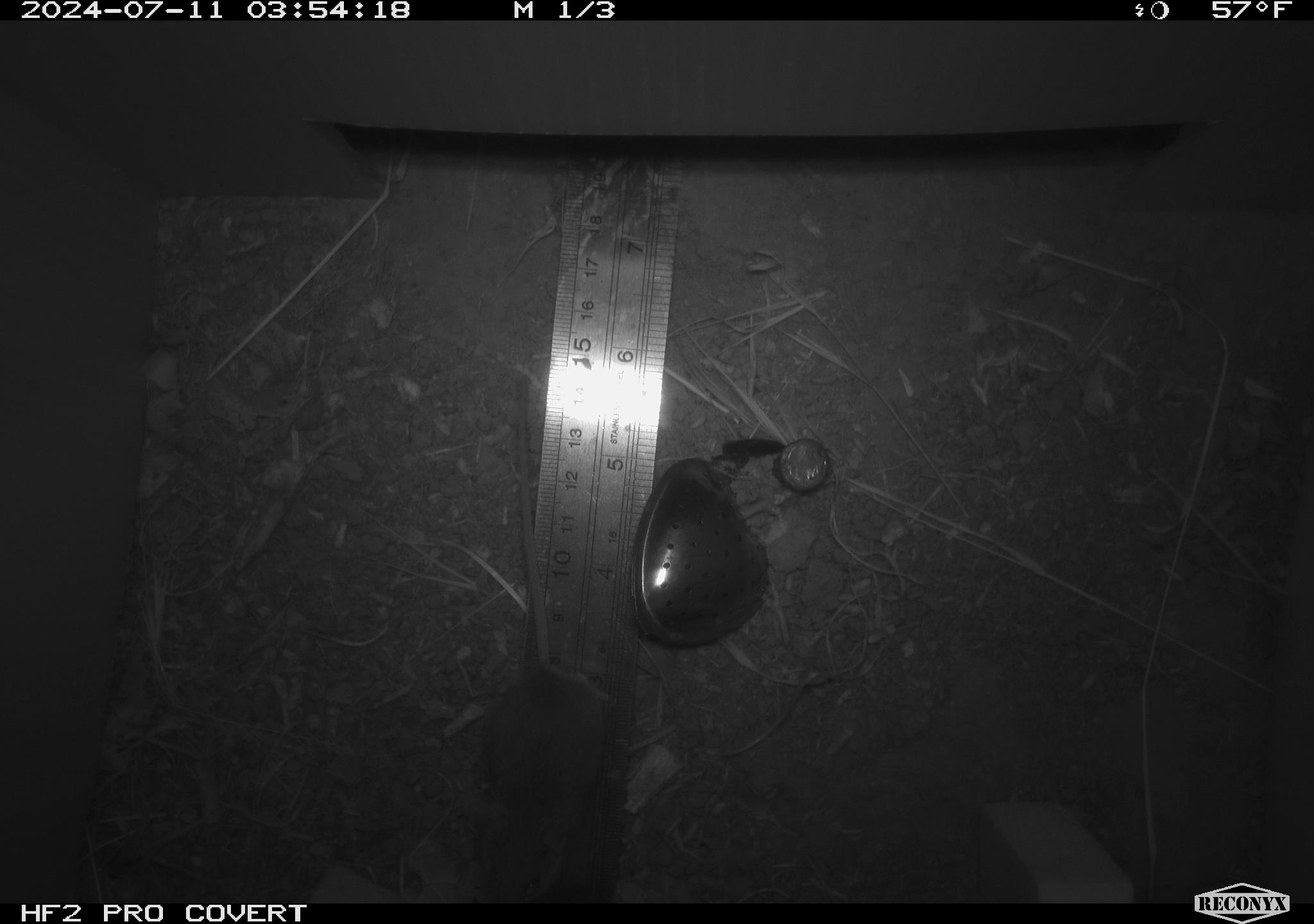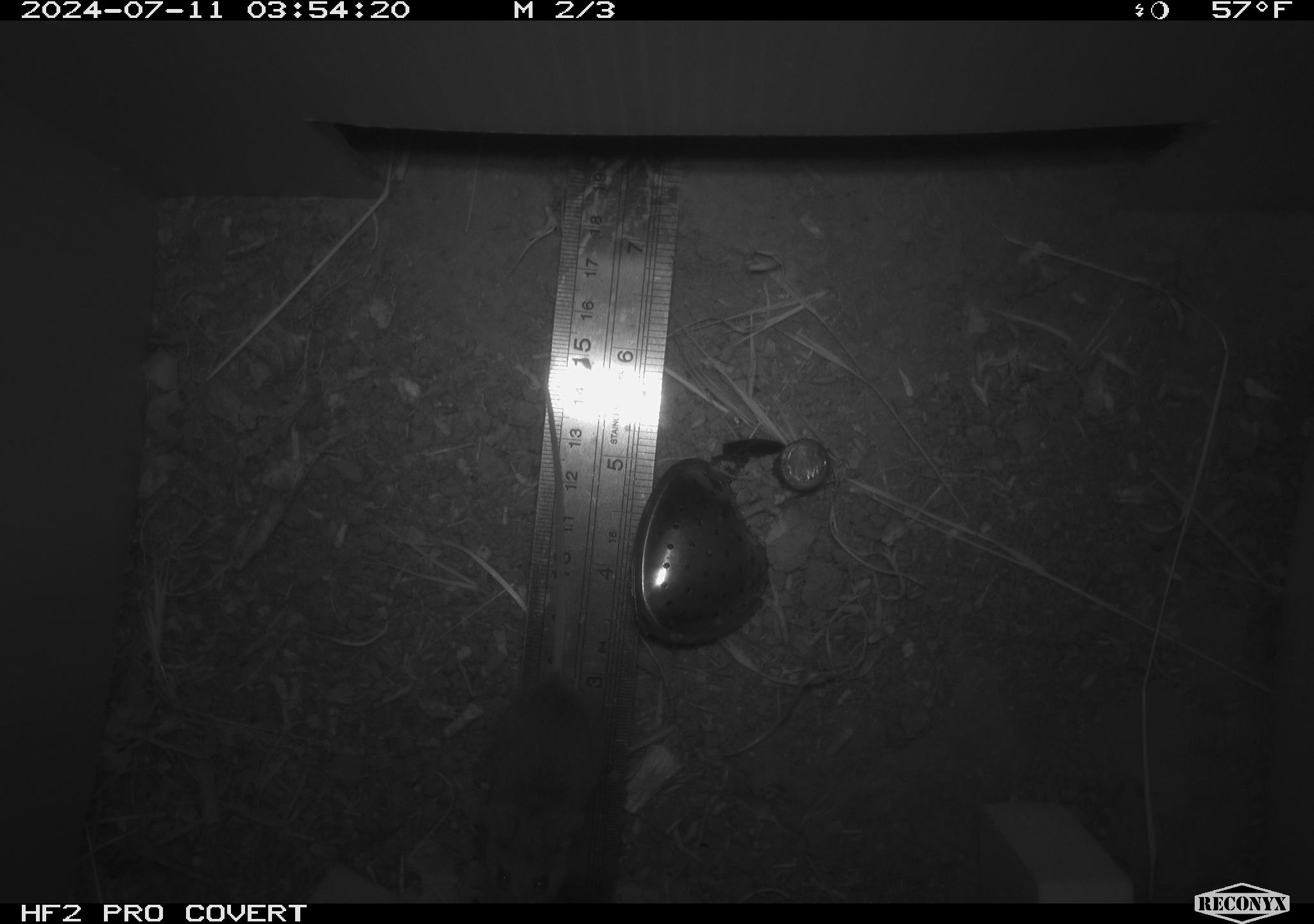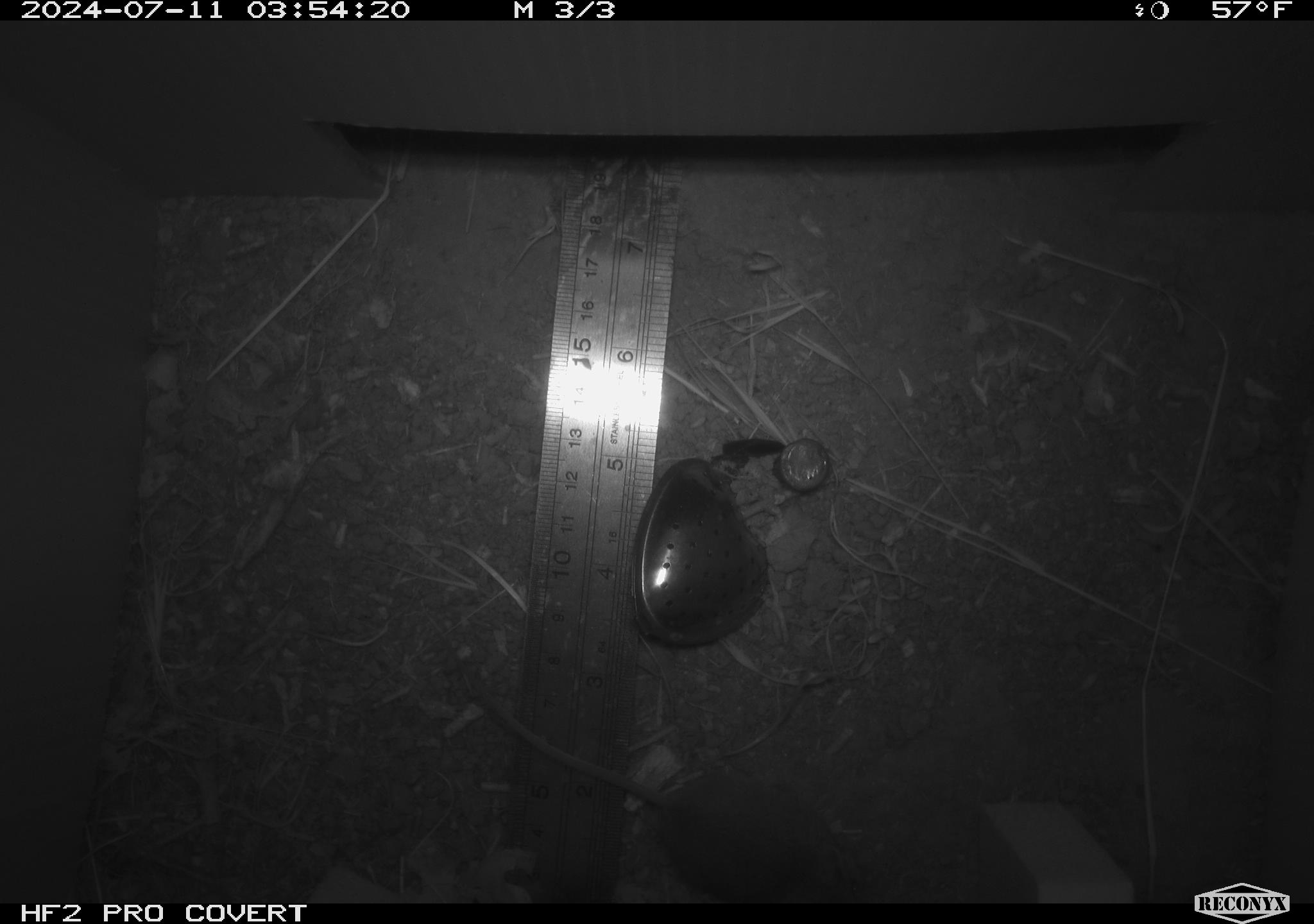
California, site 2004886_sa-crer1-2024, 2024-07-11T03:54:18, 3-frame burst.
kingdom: Animalia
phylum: Chordata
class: Mammalia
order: Rodentia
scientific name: Rodentia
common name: mouse species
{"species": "mouse species (Rodentia)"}